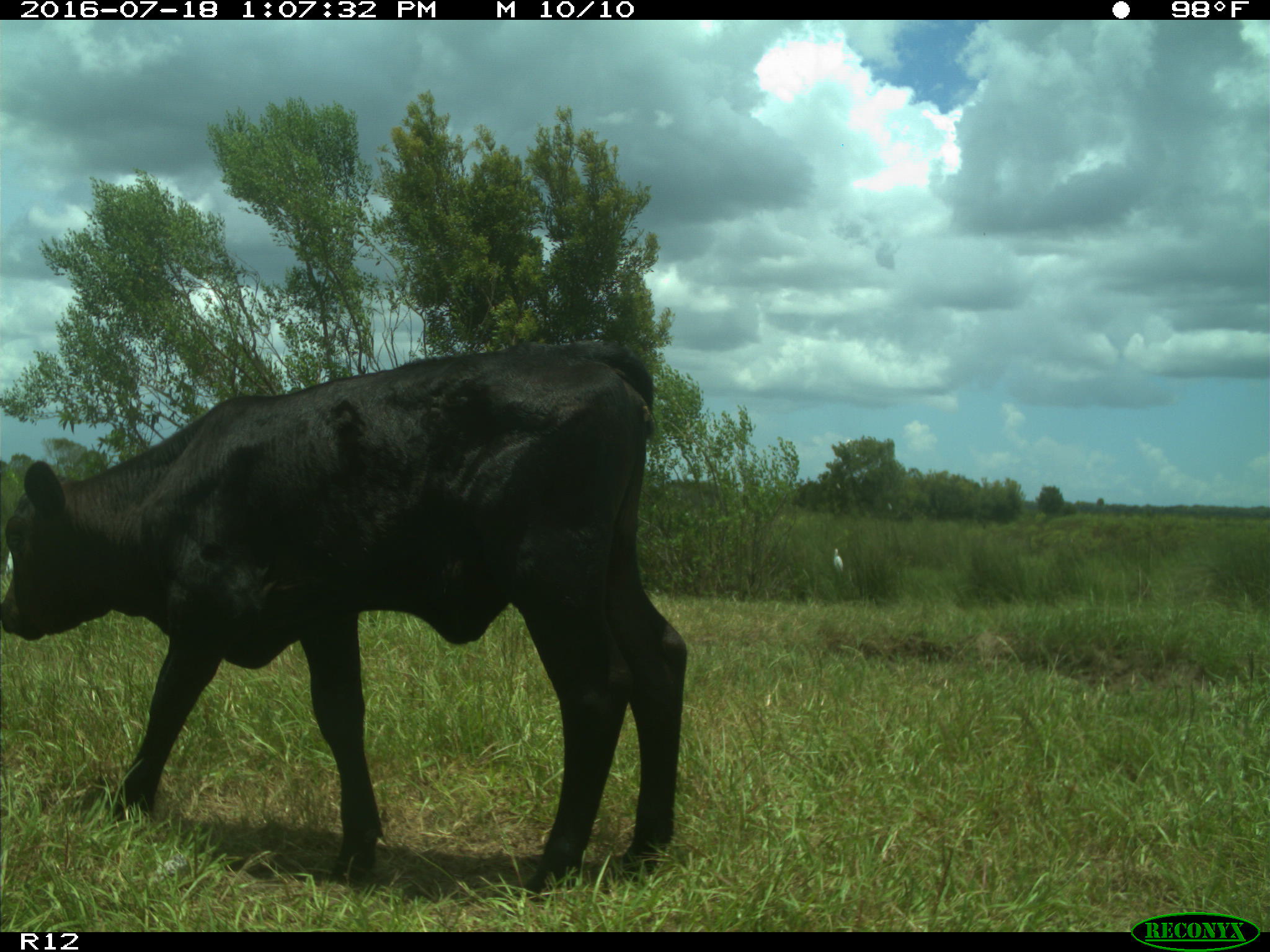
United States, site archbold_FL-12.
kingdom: Animalia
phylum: Chordata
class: Mammalia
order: Artiodactyla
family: Bovidae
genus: Bos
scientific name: Bos taurus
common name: domestic cow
Bos taurus (domestic cow).